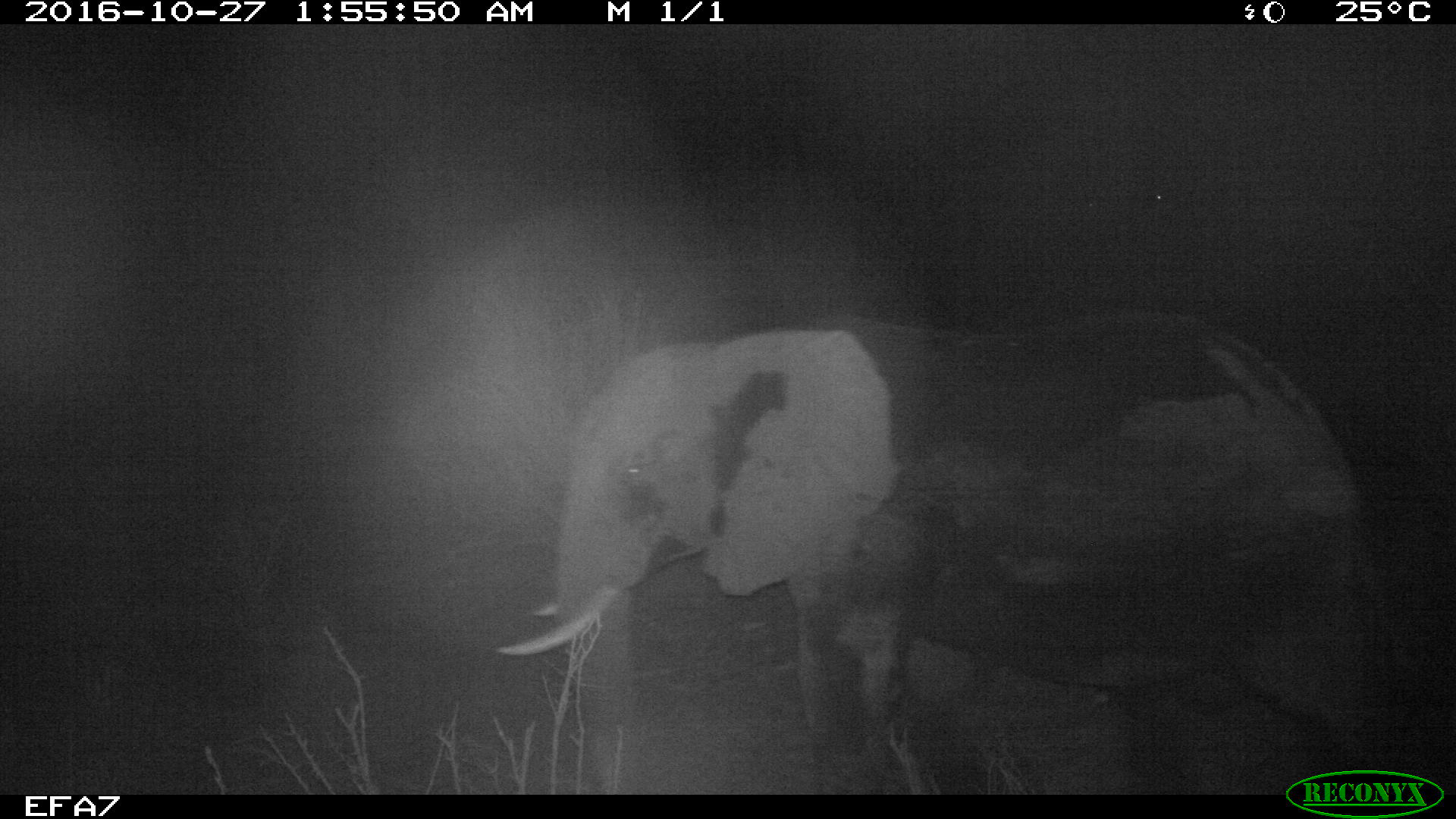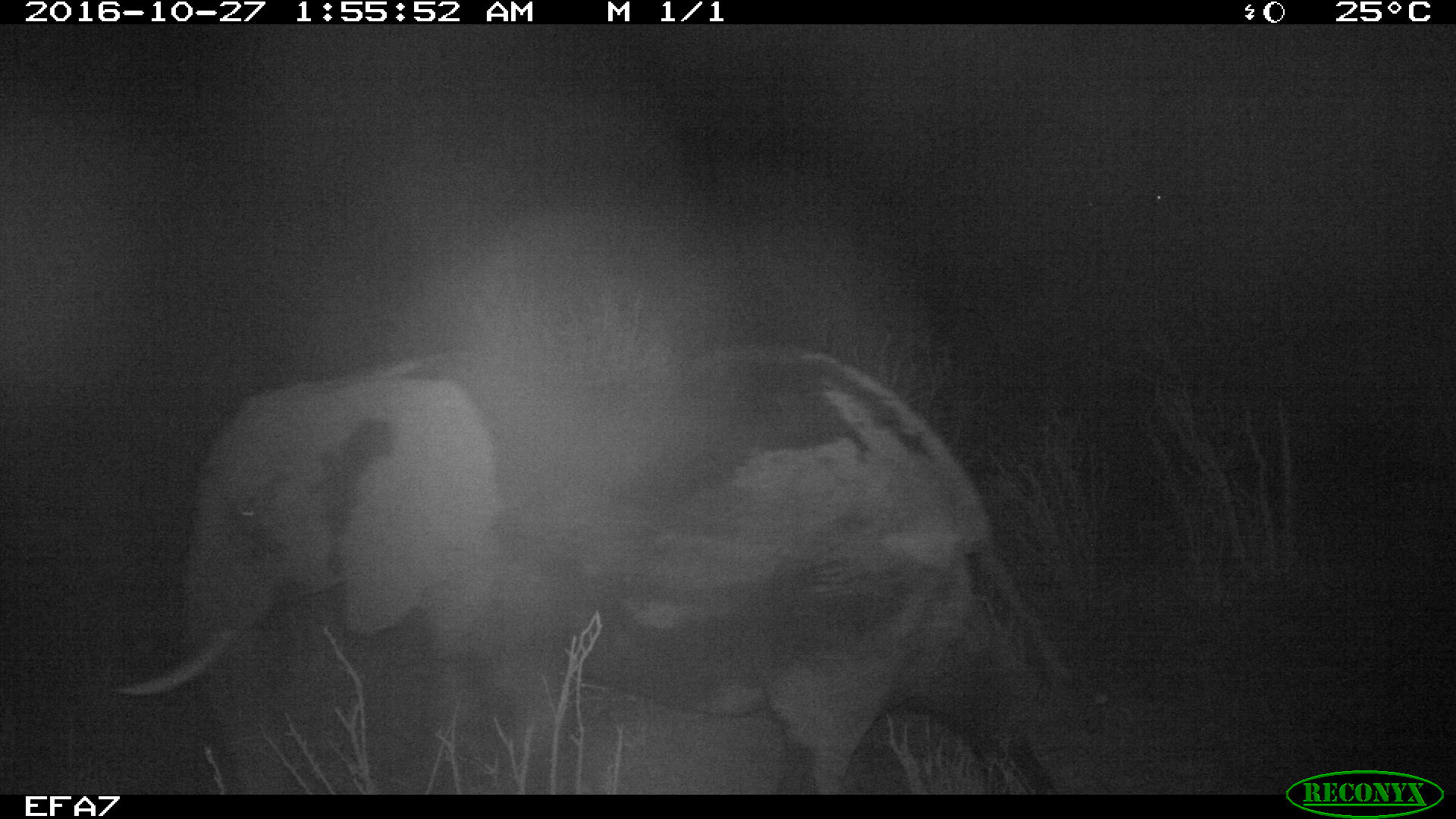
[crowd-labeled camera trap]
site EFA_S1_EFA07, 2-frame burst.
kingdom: Animalia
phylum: Chordata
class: Mammalia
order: Proboscidea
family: Elephantidae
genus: Loxodonta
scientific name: Loxodonta africana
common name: african bush elephant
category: elephant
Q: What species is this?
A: Elephant (african bush elephant) (Loxodonta africana).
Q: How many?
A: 1.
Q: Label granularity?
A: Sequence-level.